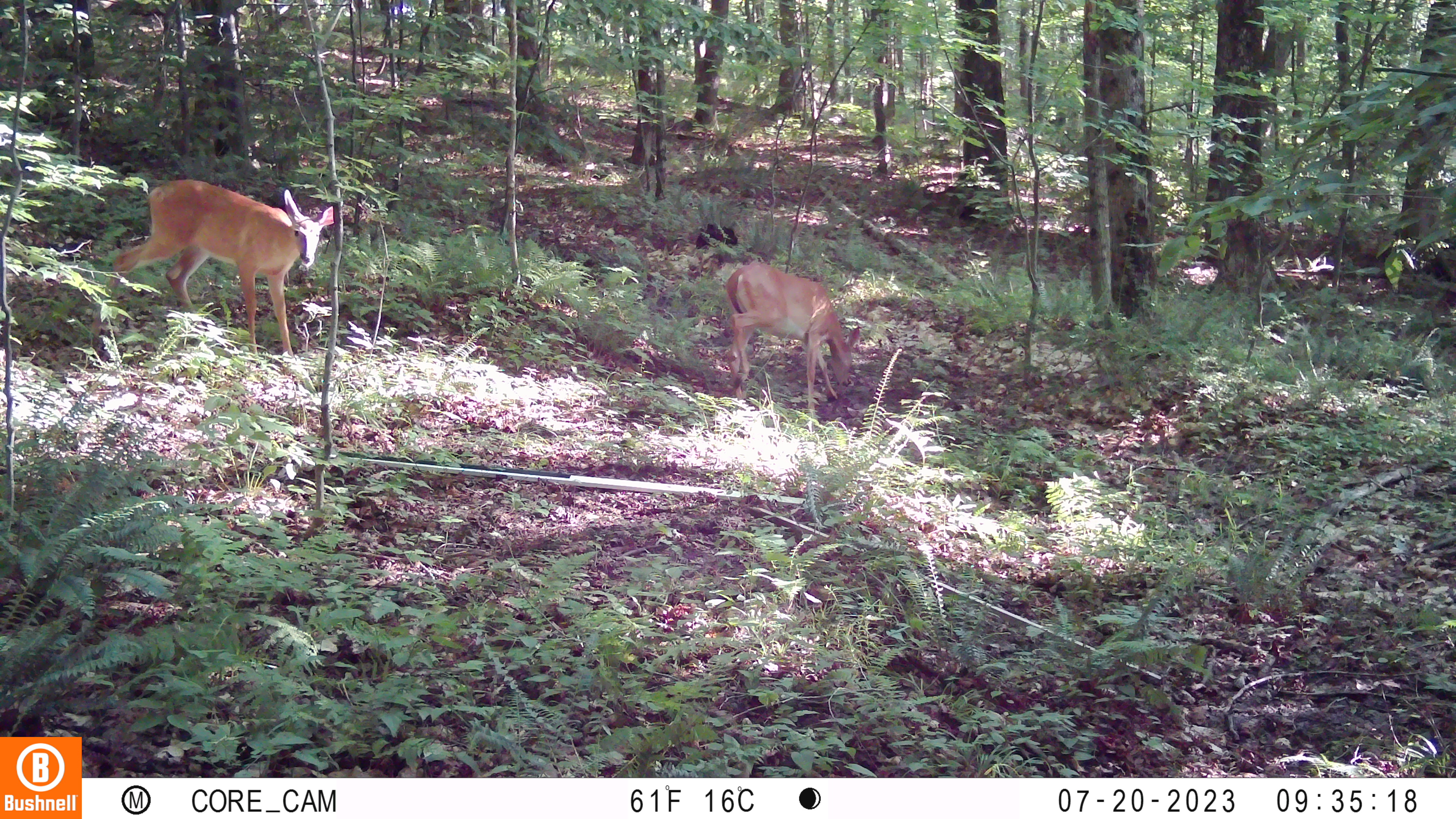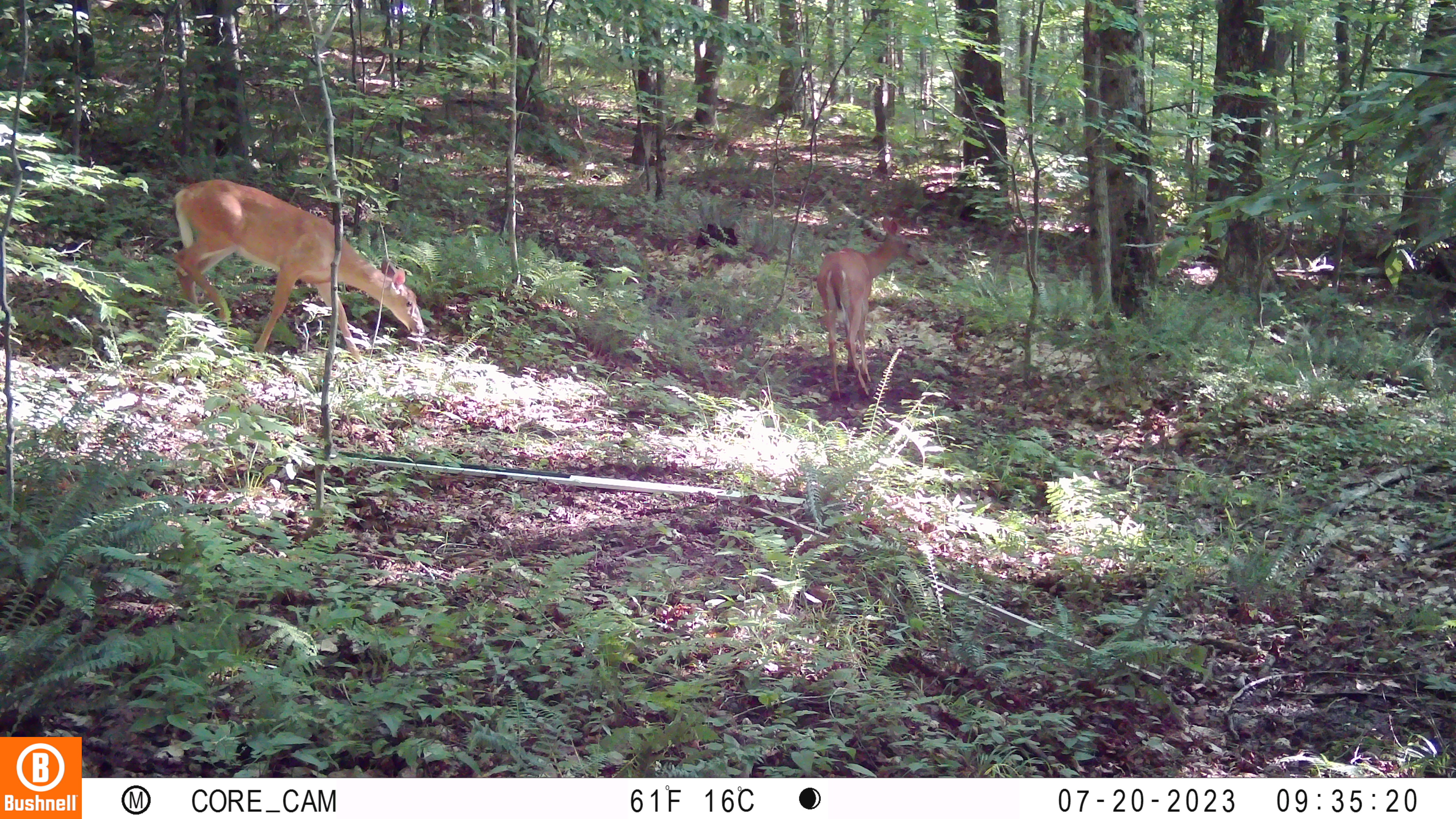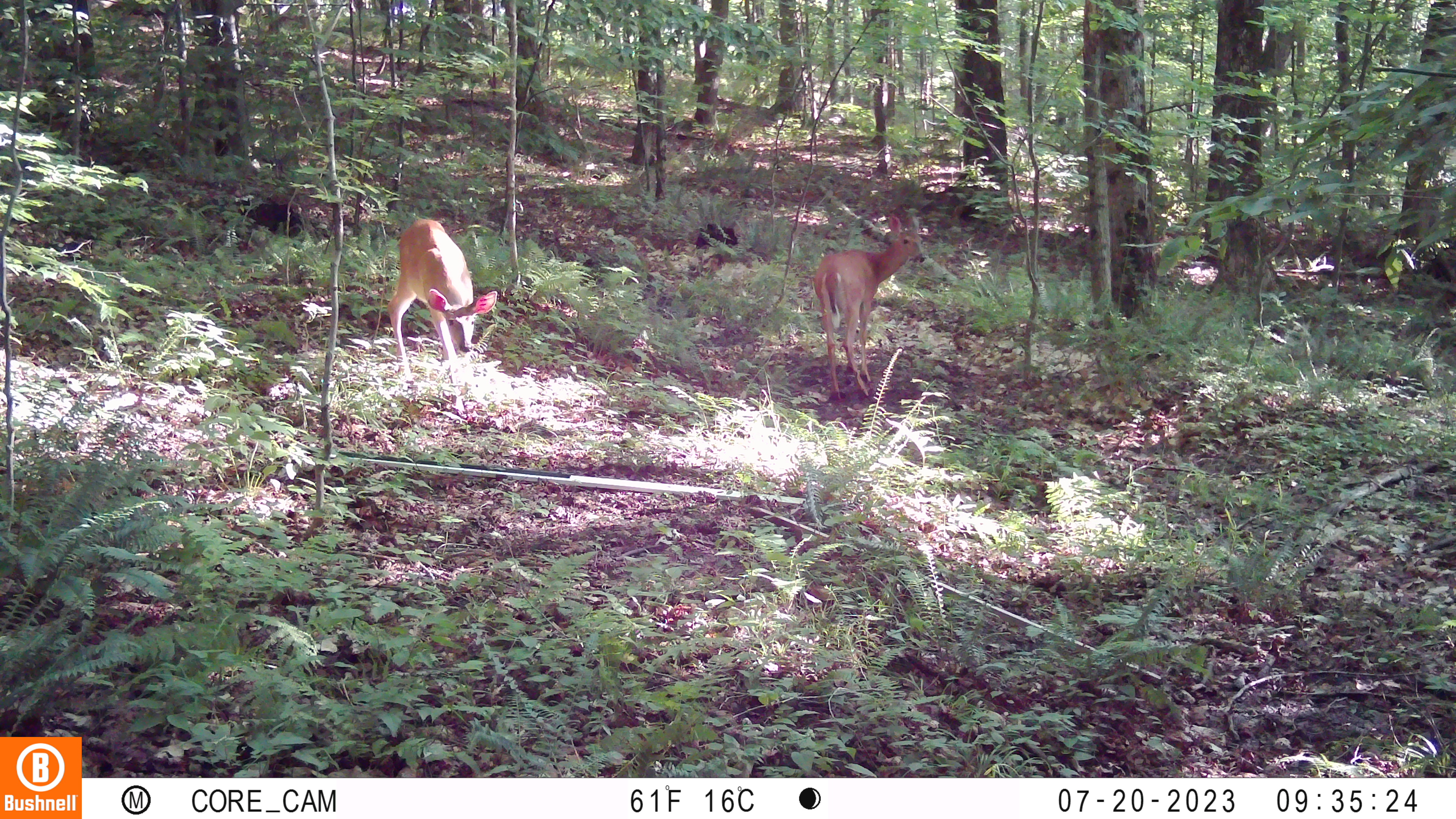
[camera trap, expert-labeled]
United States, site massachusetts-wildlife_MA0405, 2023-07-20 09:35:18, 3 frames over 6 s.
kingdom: Animalia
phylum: Chordata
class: Mammalia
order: Artiodactyla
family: Cervidae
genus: Odocoileus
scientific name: Odocoileus virginianus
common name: white-tailed deer